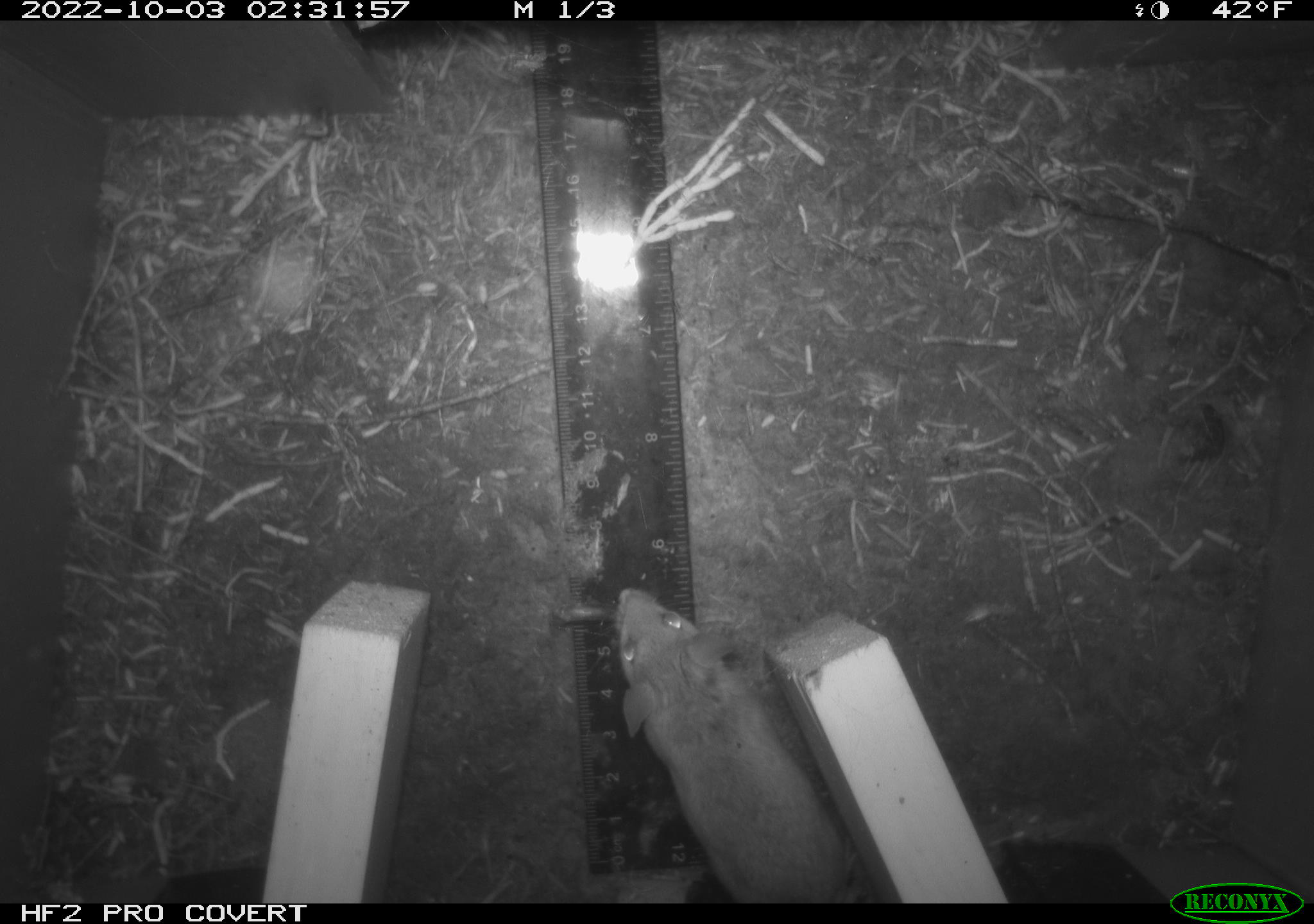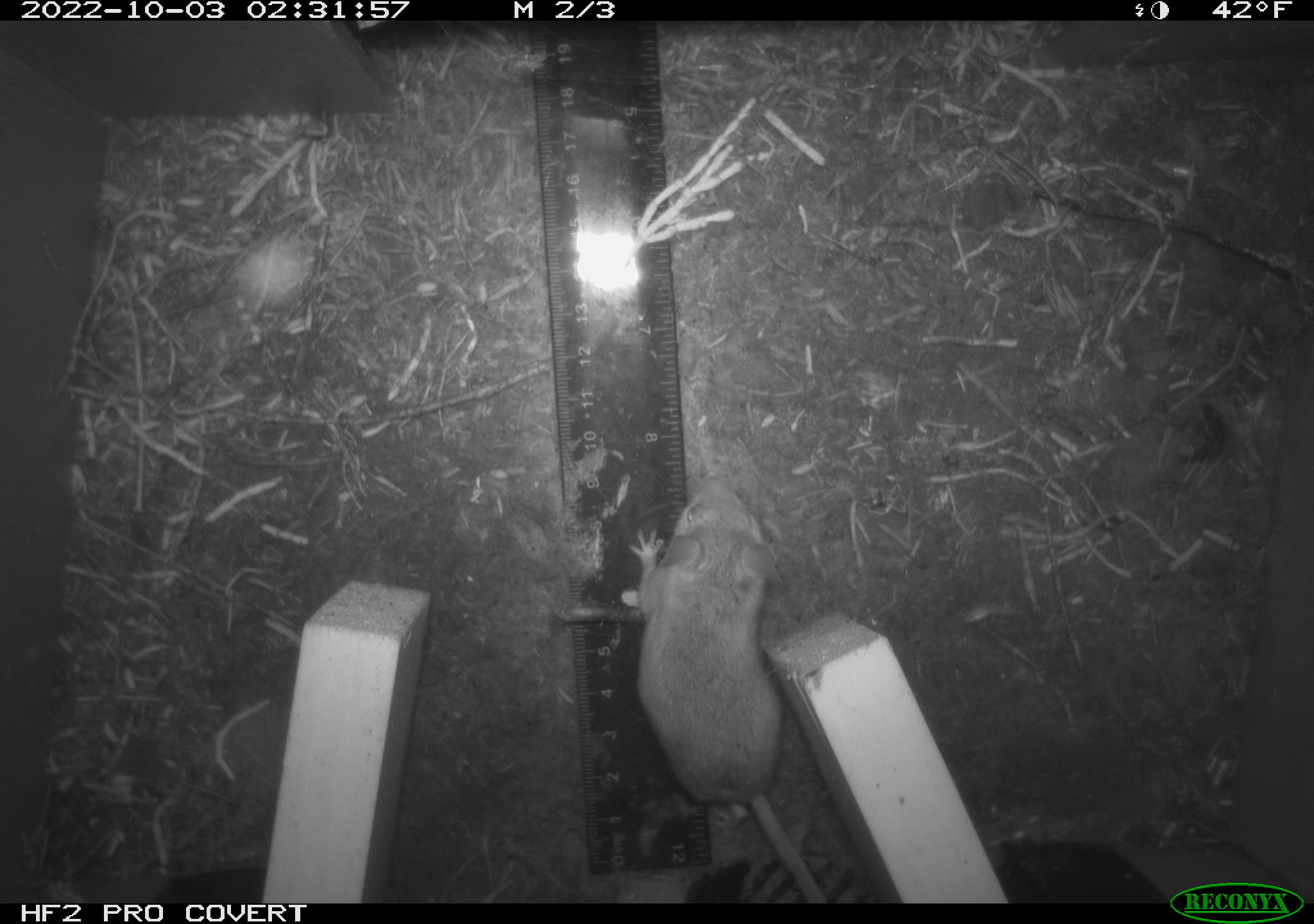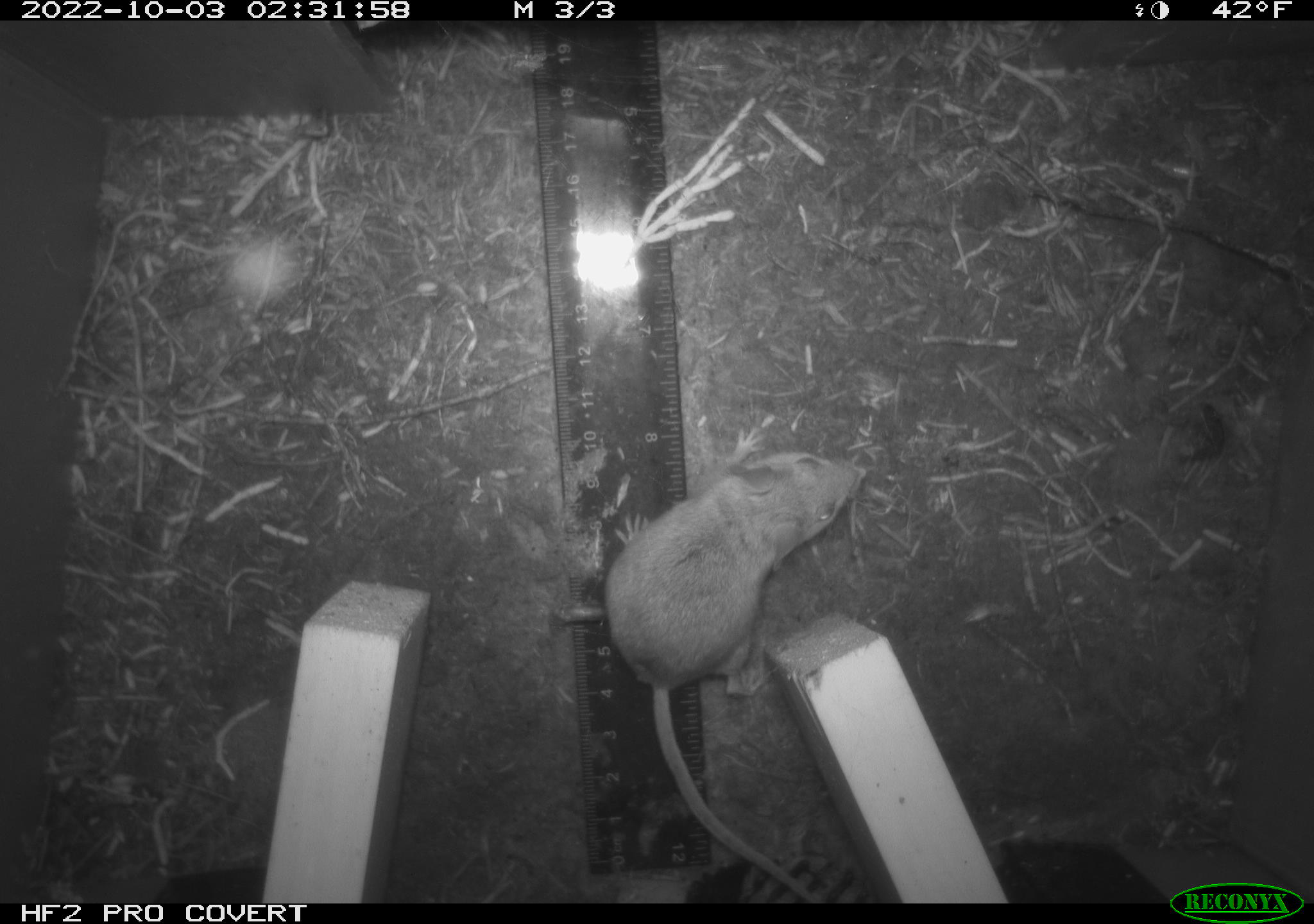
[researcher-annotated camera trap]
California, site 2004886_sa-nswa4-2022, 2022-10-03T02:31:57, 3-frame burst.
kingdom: Animalia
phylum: Chordata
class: Mammalia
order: Rodentia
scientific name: Rodentia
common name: rodent